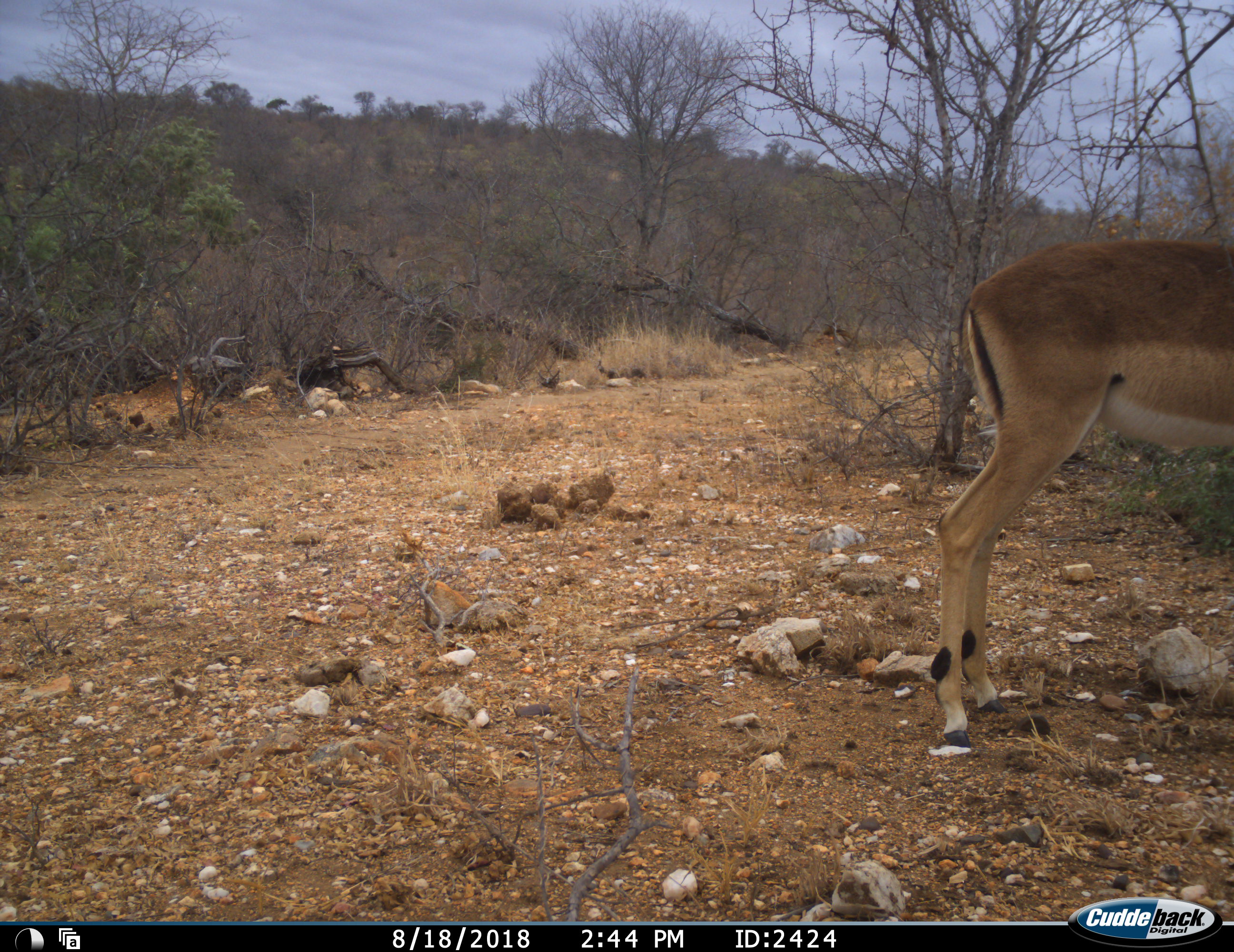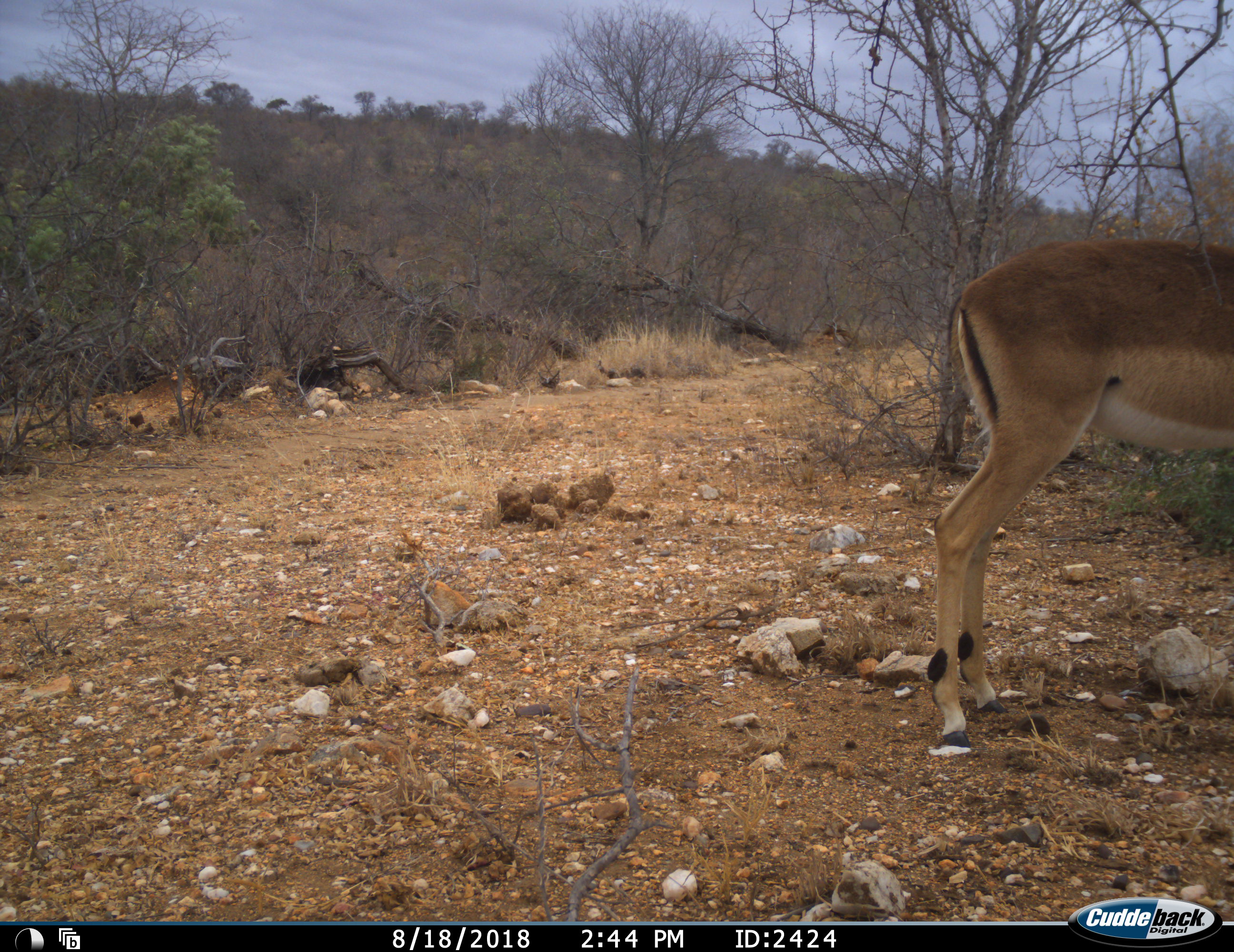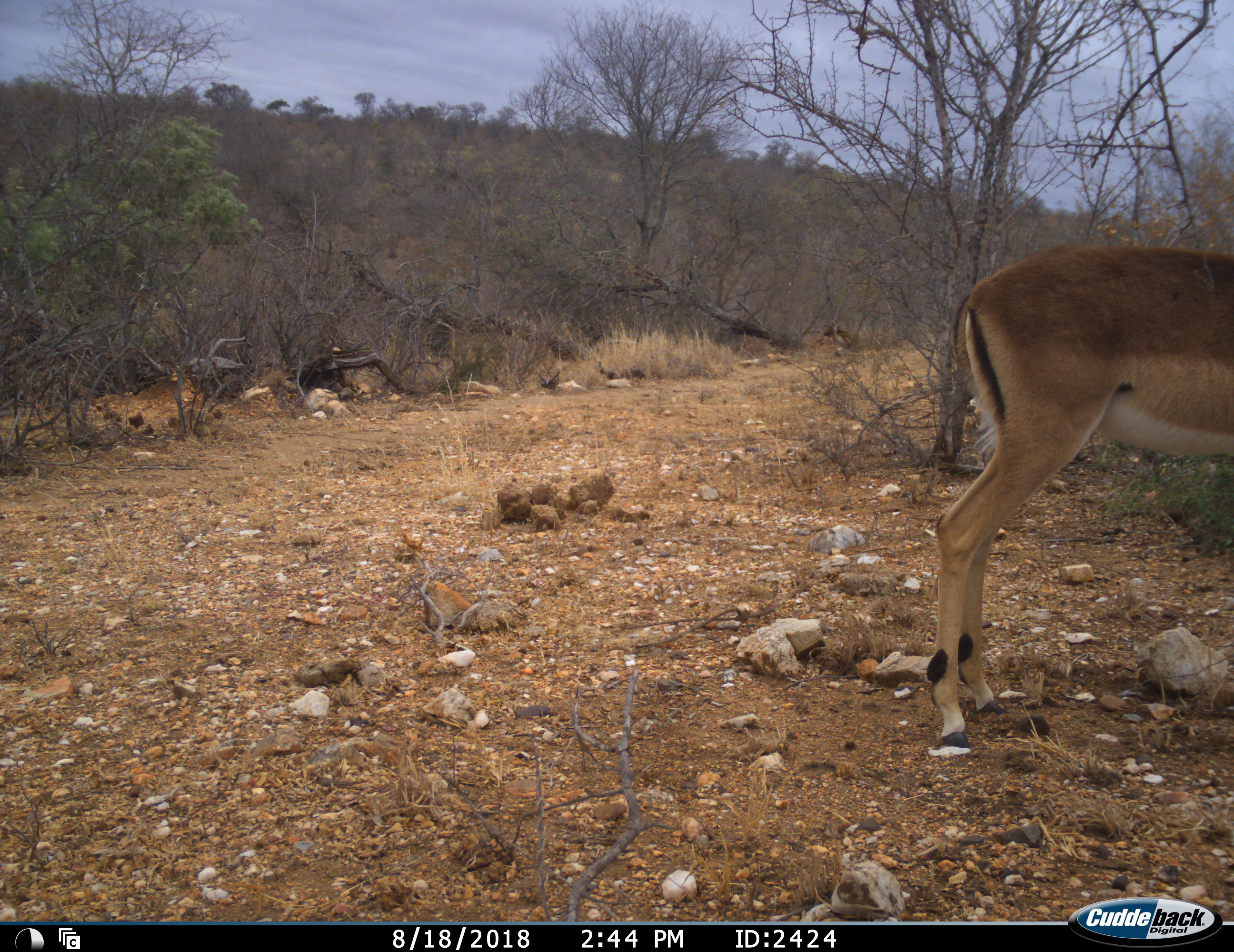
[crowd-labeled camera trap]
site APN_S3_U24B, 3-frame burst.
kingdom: Animalia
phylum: Chordata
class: Mammalia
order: Artiodactyla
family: Bovidae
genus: Aepyceros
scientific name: Aepyceros melampus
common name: impala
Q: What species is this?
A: Impala (Aepyceros melampus).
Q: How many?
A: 1.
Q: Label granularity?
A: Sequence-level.